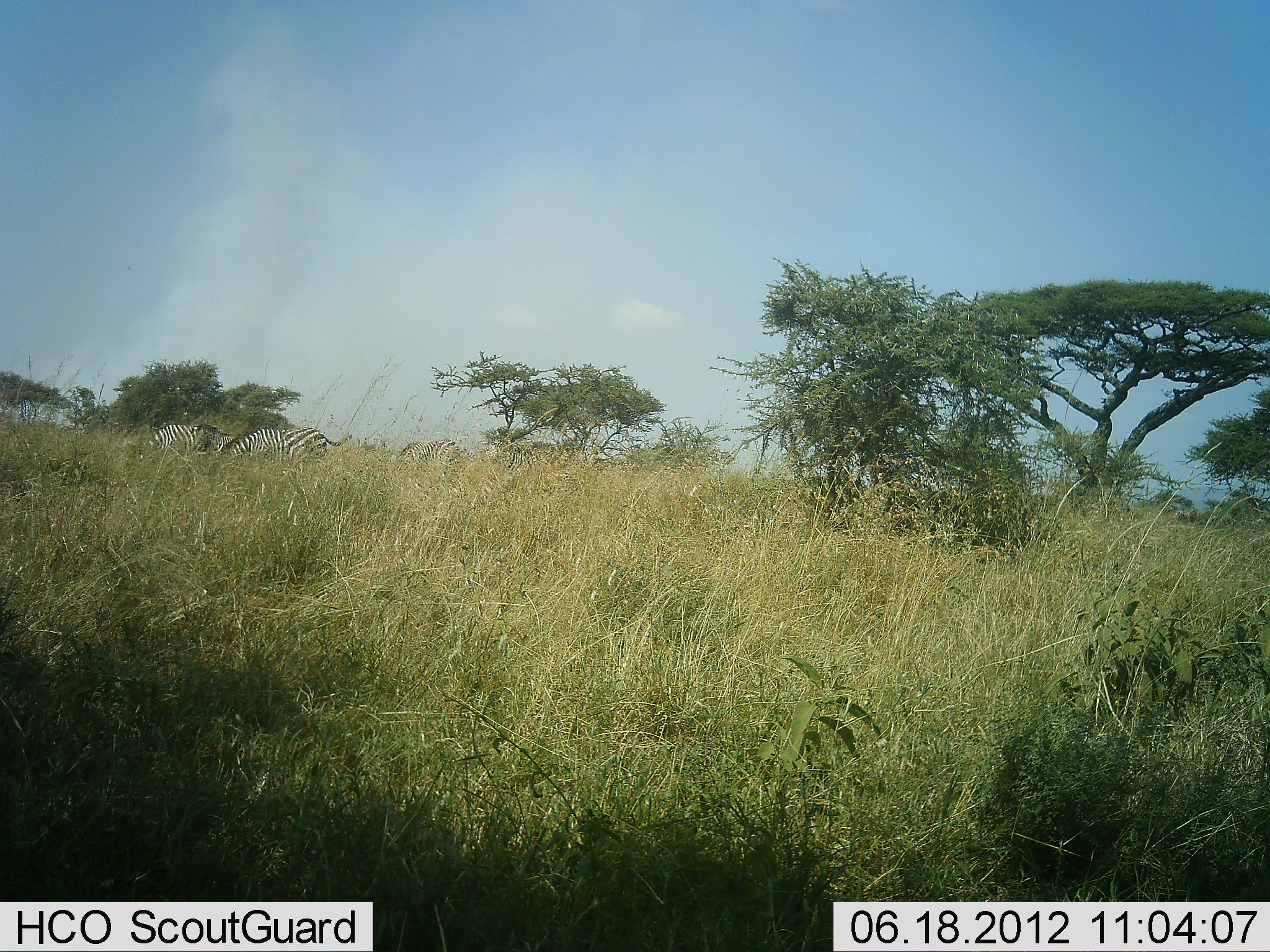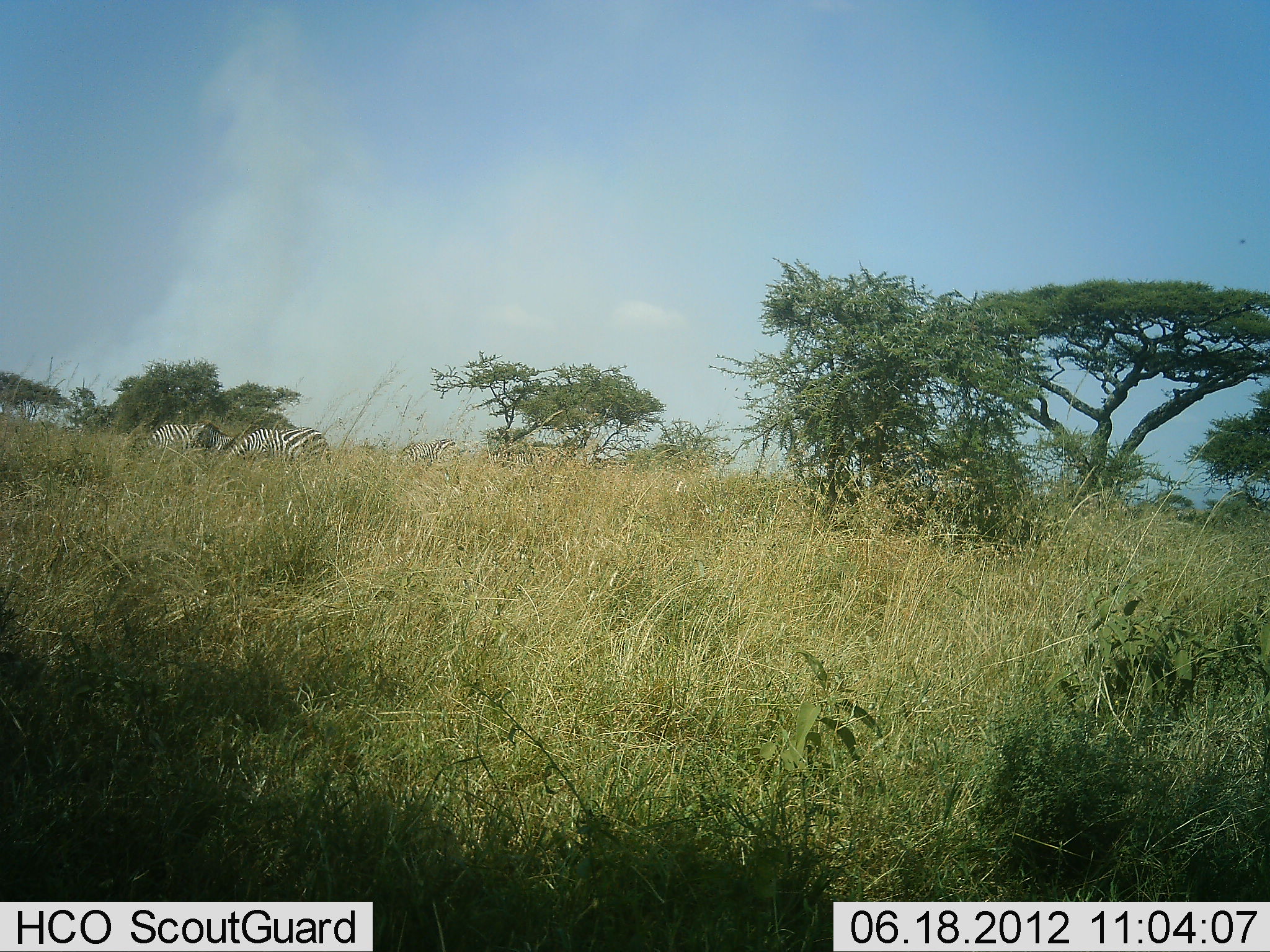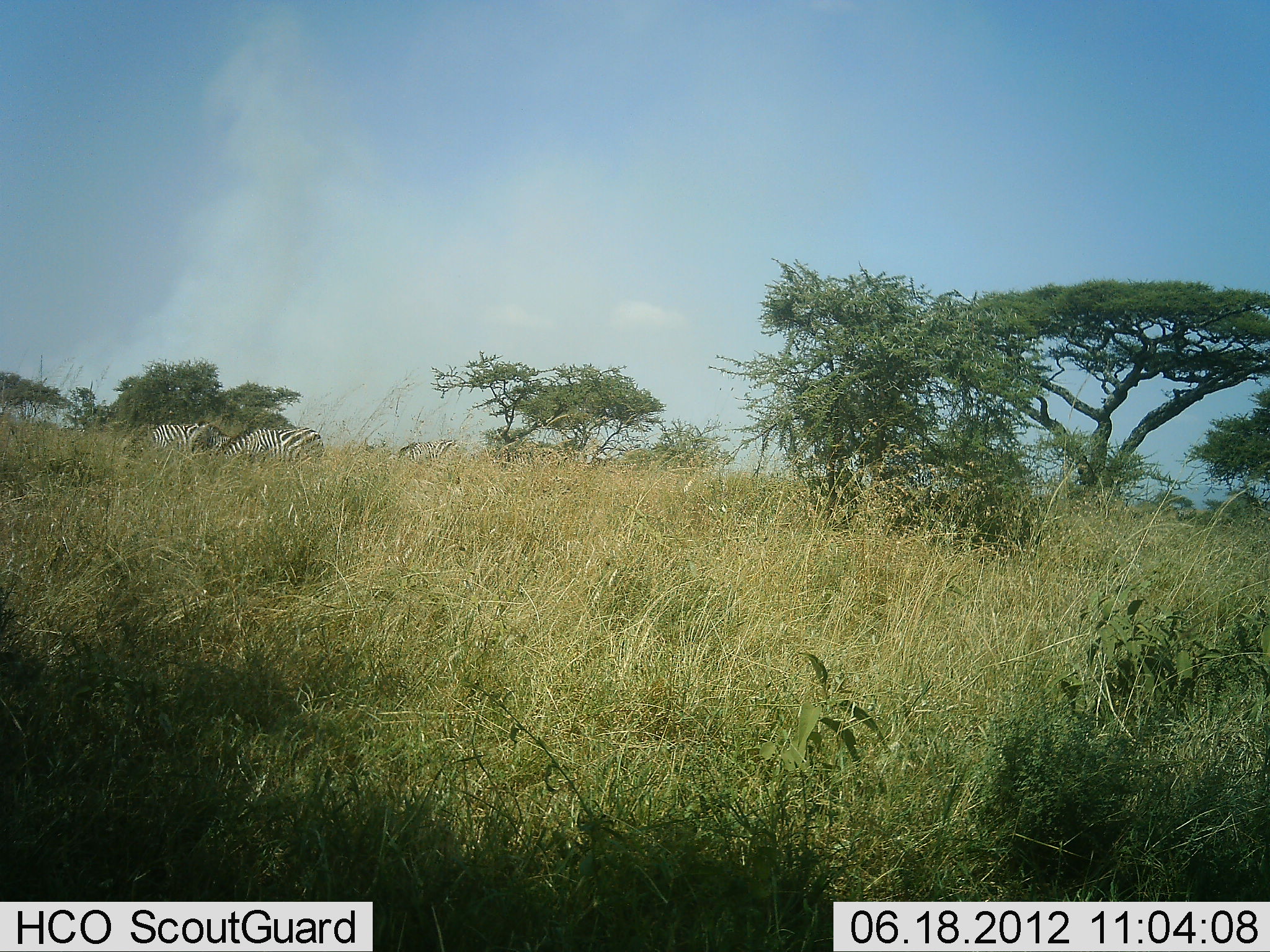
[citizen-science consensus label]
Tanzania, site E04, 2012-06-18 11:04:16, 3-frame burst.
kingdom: Animalia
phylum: Chordata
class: Mammalia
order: Perissodactyla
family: Equidae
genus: Equus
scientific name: Equus quagga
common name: plains zebra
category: zebra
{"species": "zebra (plains zebra) (Equus quagga)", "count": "3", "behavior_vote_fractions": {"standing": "40%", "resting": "0%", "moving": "0%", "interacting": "0%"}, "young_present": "0%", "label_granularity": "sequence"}